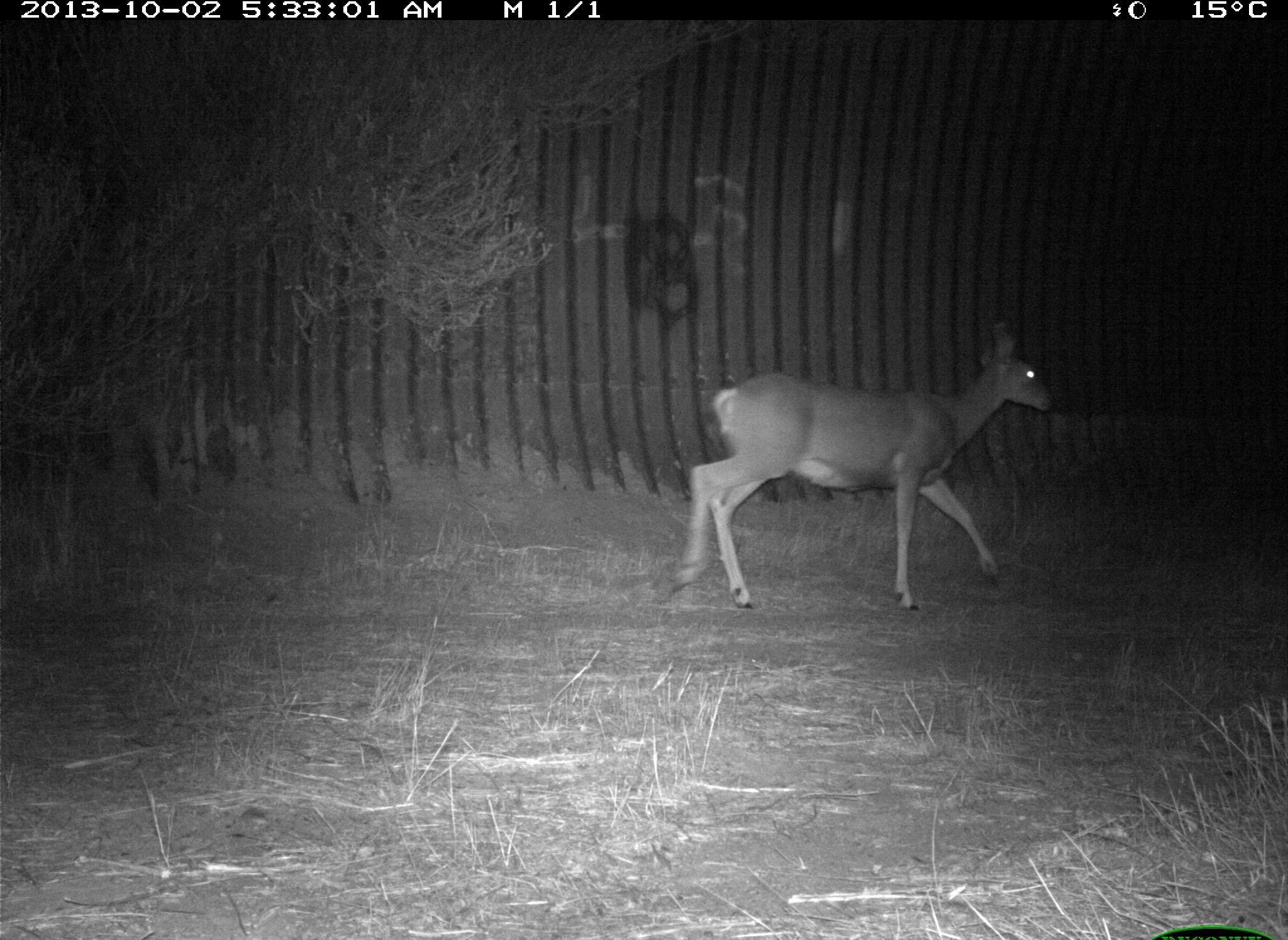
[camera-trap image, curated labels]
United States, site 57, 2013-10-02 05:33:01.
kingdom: Animalia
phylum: Chordata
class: Mammalia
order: Artiodactyla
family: Cervidae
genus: Odocoileus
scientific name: Odocoileus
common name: deer